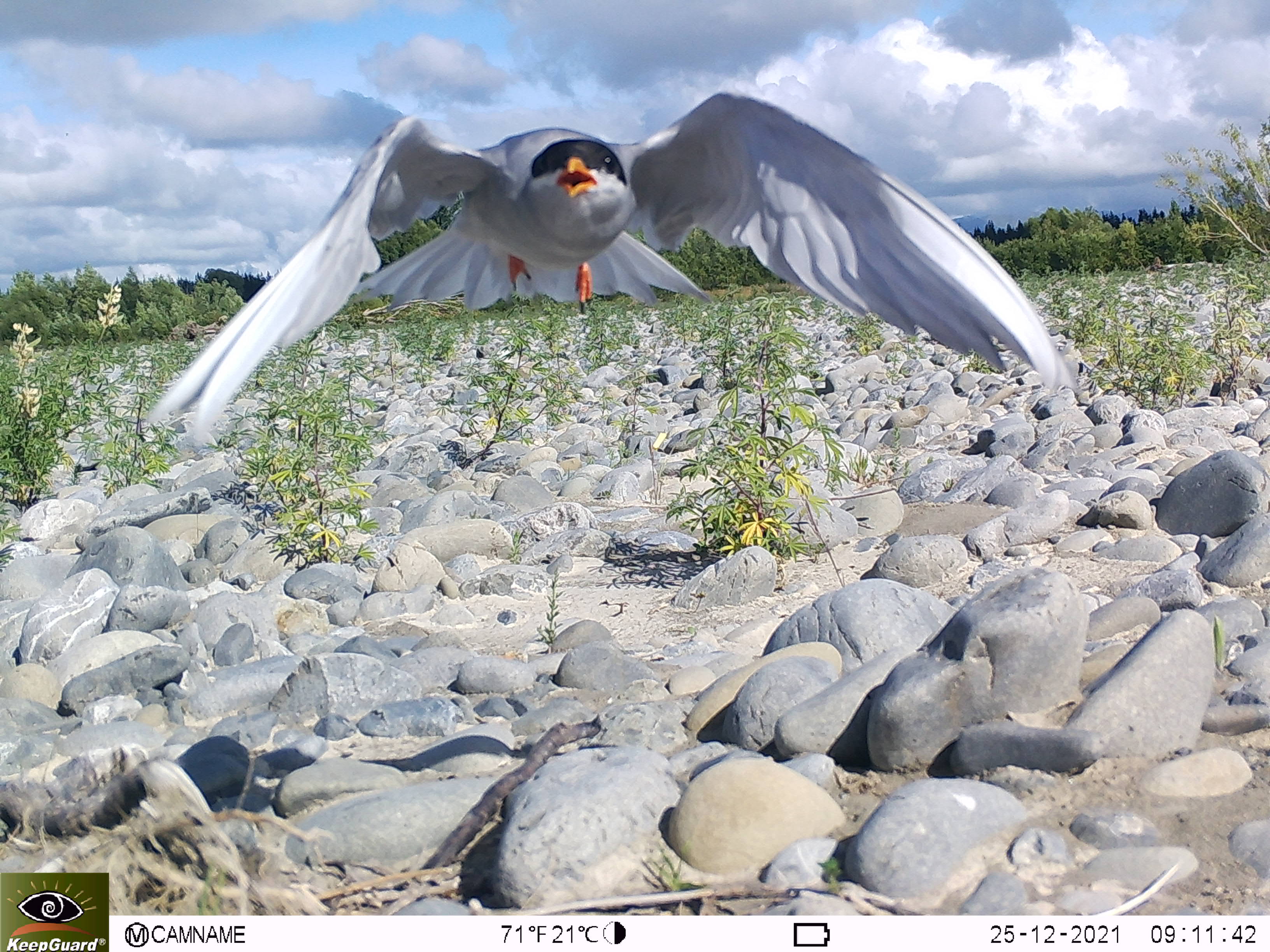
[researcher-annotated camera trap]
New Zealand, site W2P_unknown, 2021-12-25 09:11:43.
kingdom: Animalia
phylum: Chordata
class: Aves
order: Charadriiformes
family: Laridae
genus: Chlidonias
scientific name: Chlidonias albostriatus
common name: black-fronted tern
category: black fronted tern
Black fronted tern (black-fronted tern) (Chlidonias albostriatus).